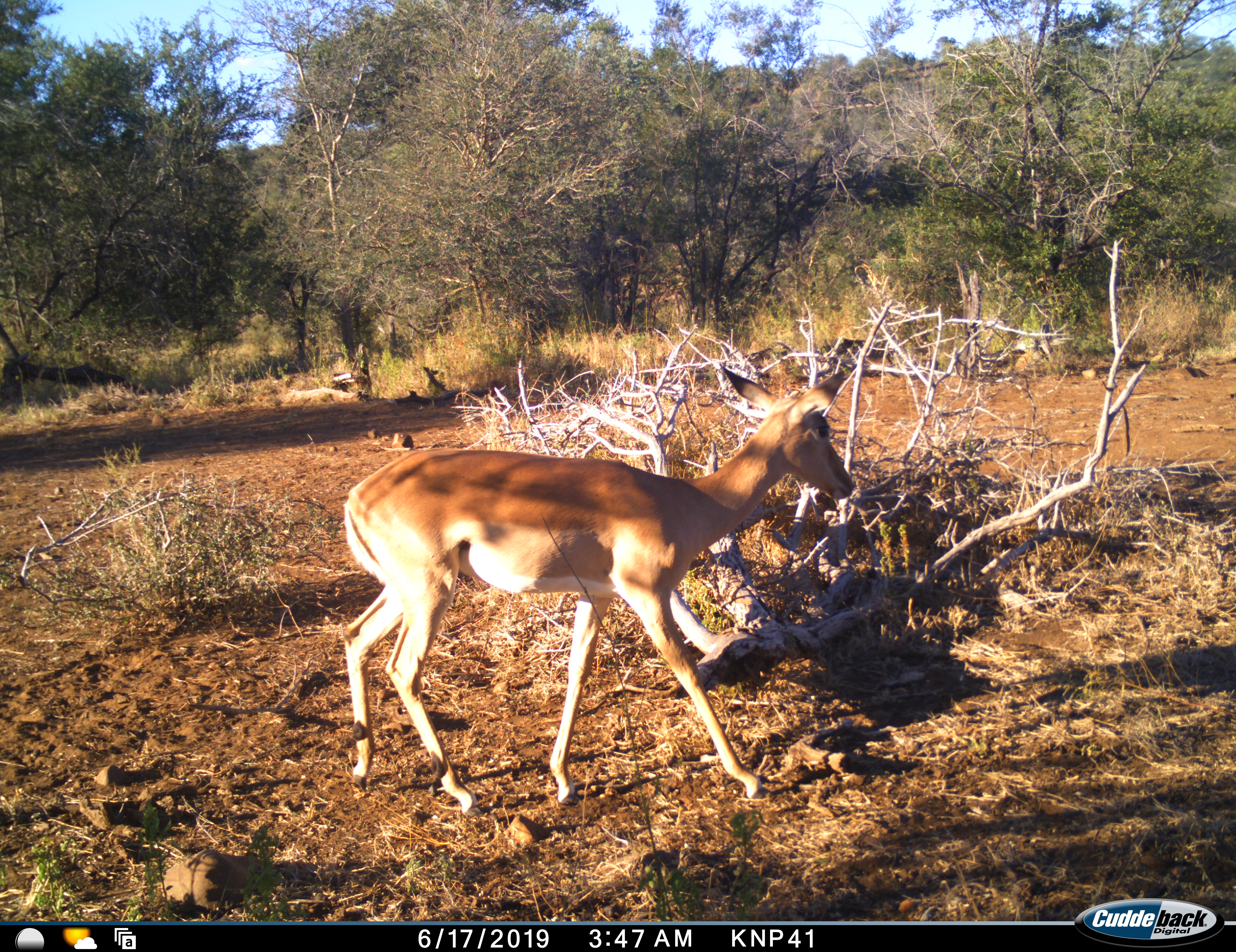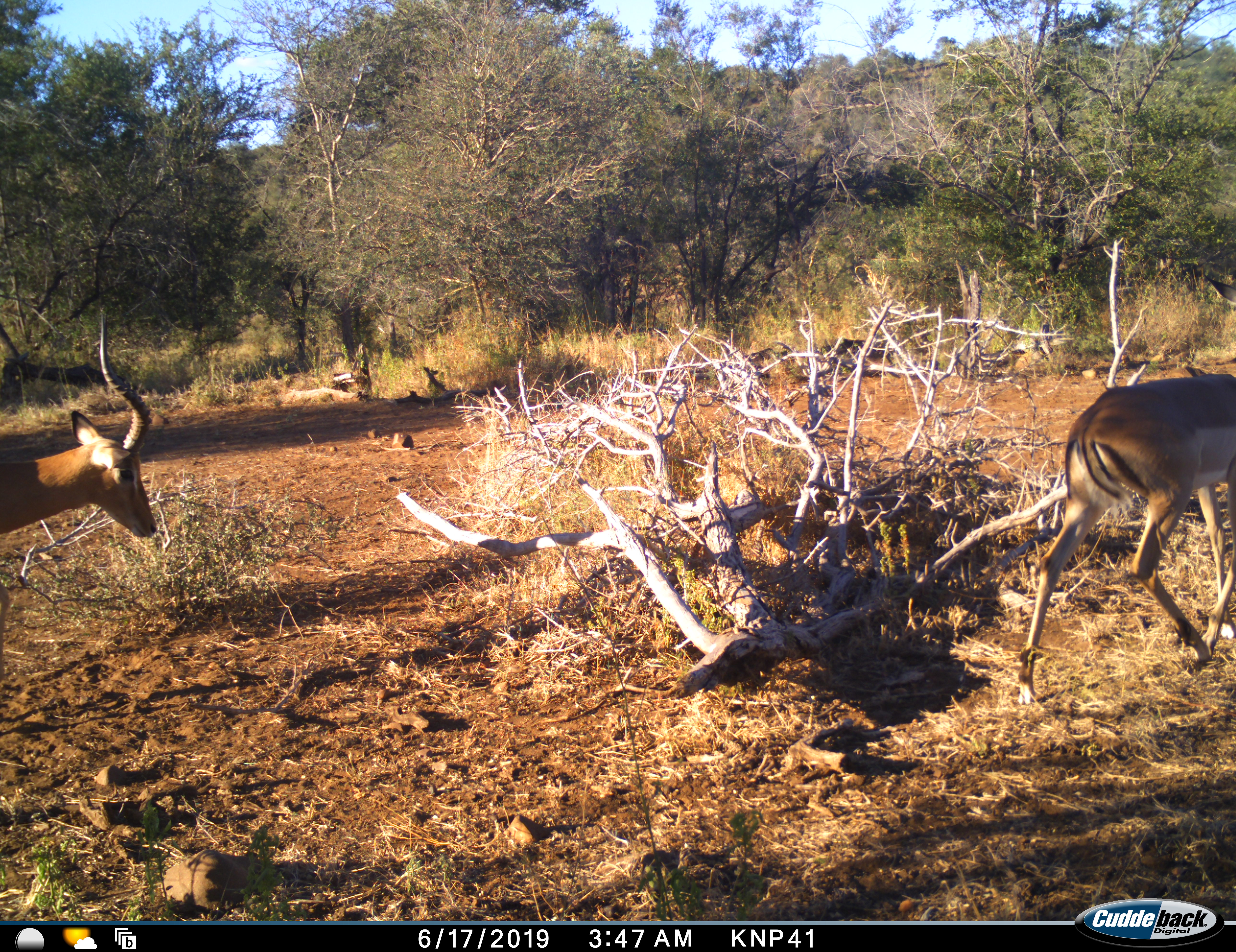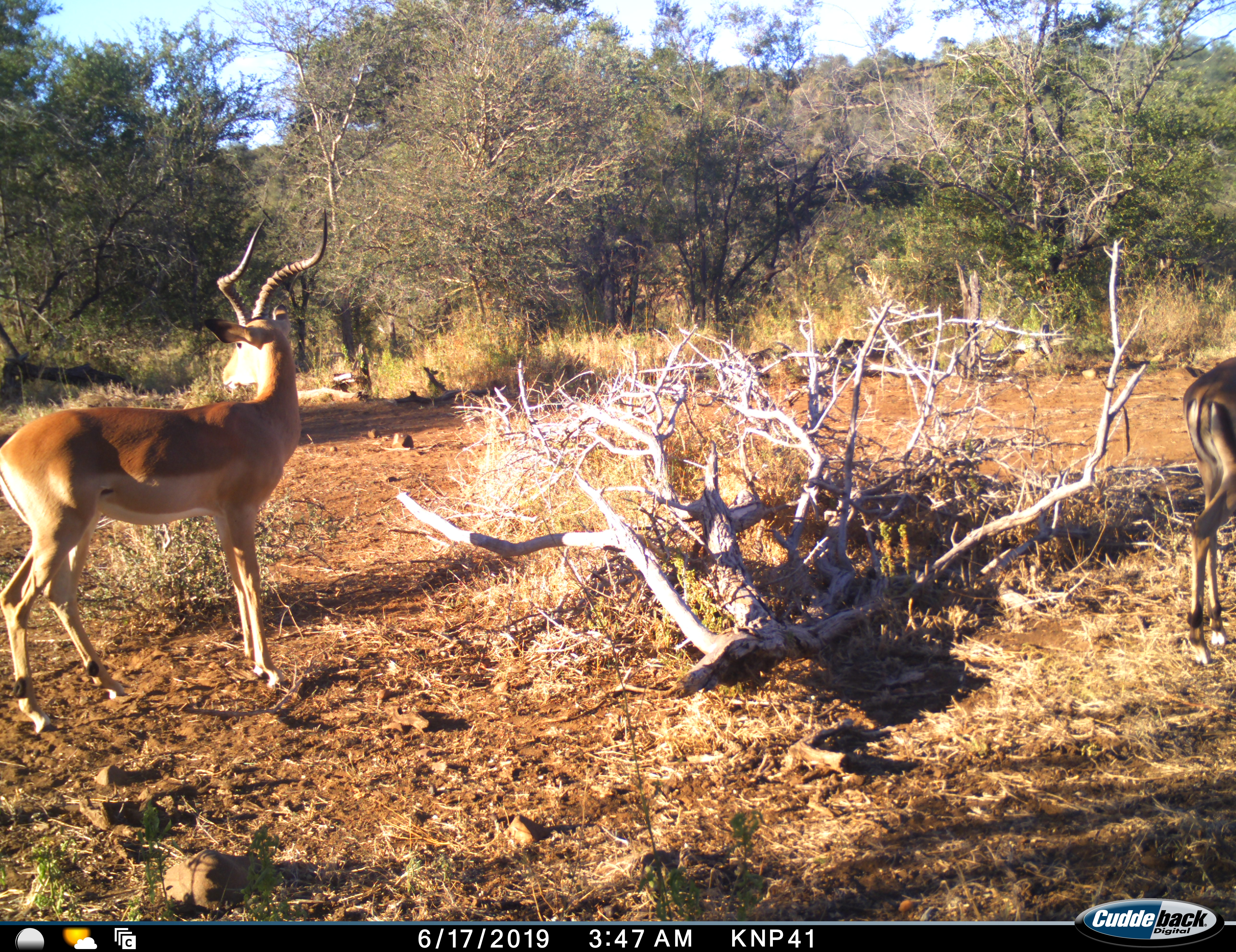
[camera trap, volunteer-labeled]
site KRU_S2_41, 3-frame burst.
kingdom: Animalia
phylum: Chordata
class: Mammalia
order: Artiodactyla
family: Bovidae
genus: Aepyceros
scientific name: Aepyceros melampus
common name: impala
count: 2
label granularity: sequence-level